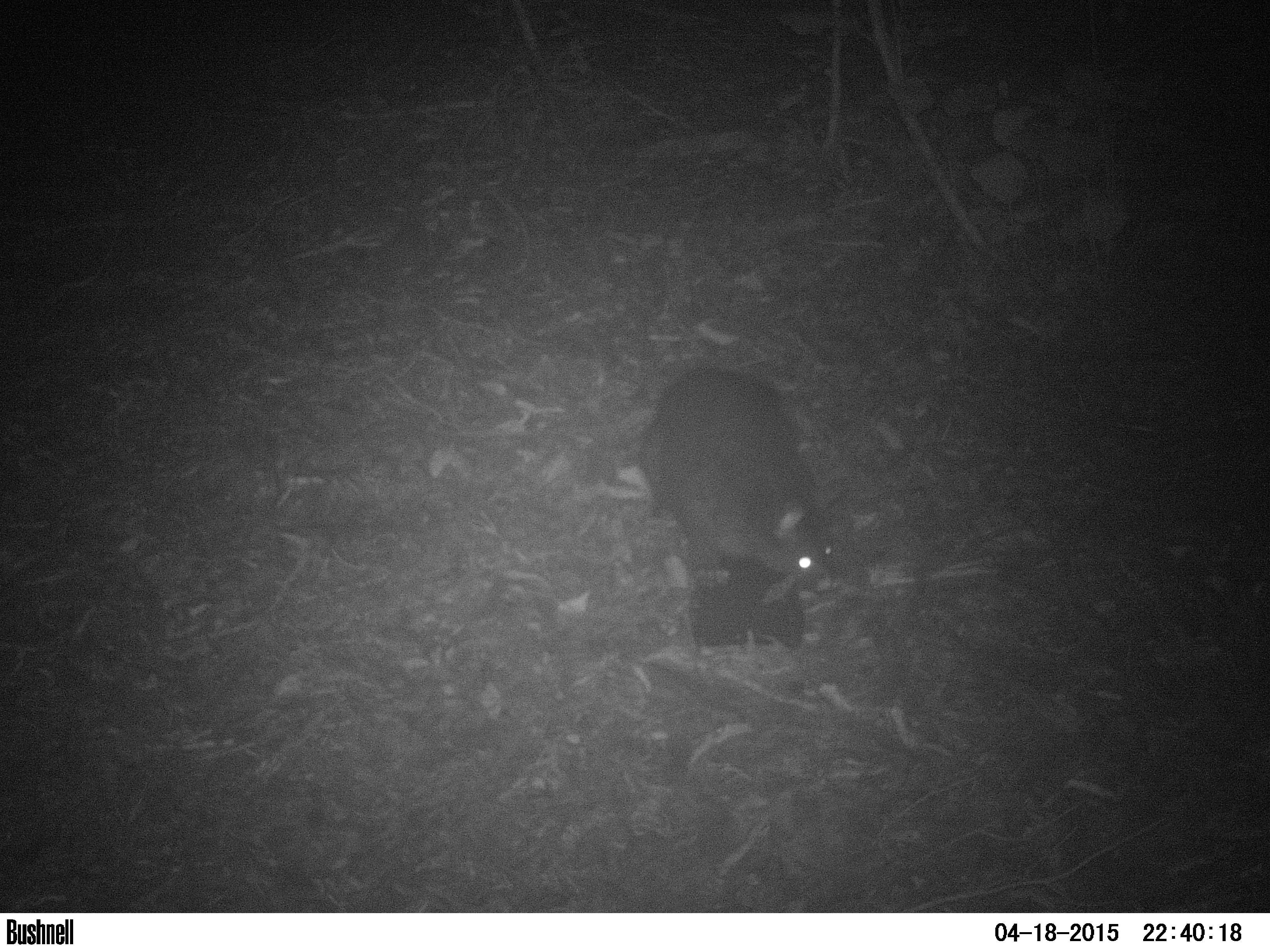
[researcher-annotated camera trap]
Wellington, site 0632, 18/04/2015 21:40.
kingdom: Animalia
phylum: Chordata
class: Mammalia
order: Carnivora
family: Felidae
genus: Felis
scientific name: Felis catus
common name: cat